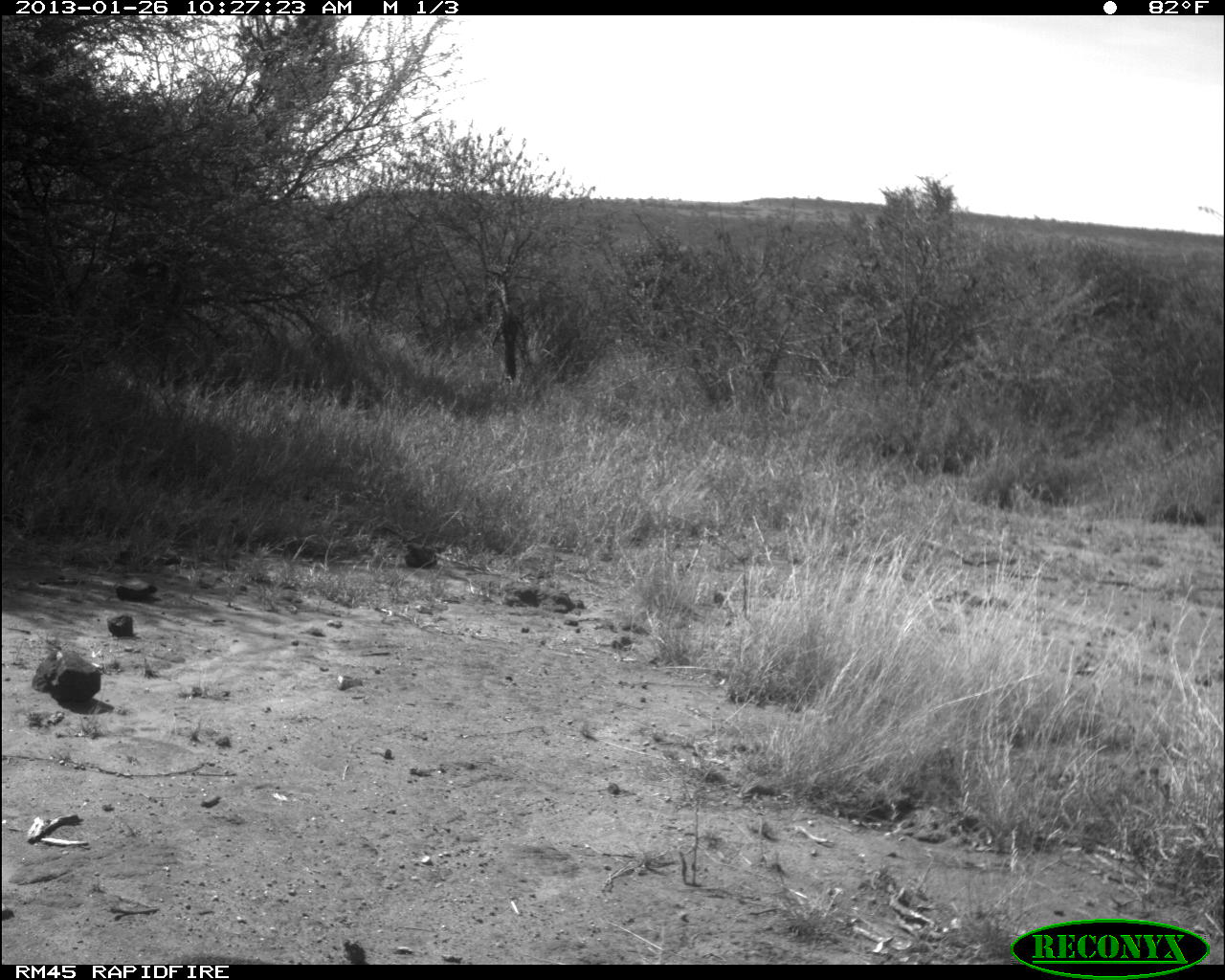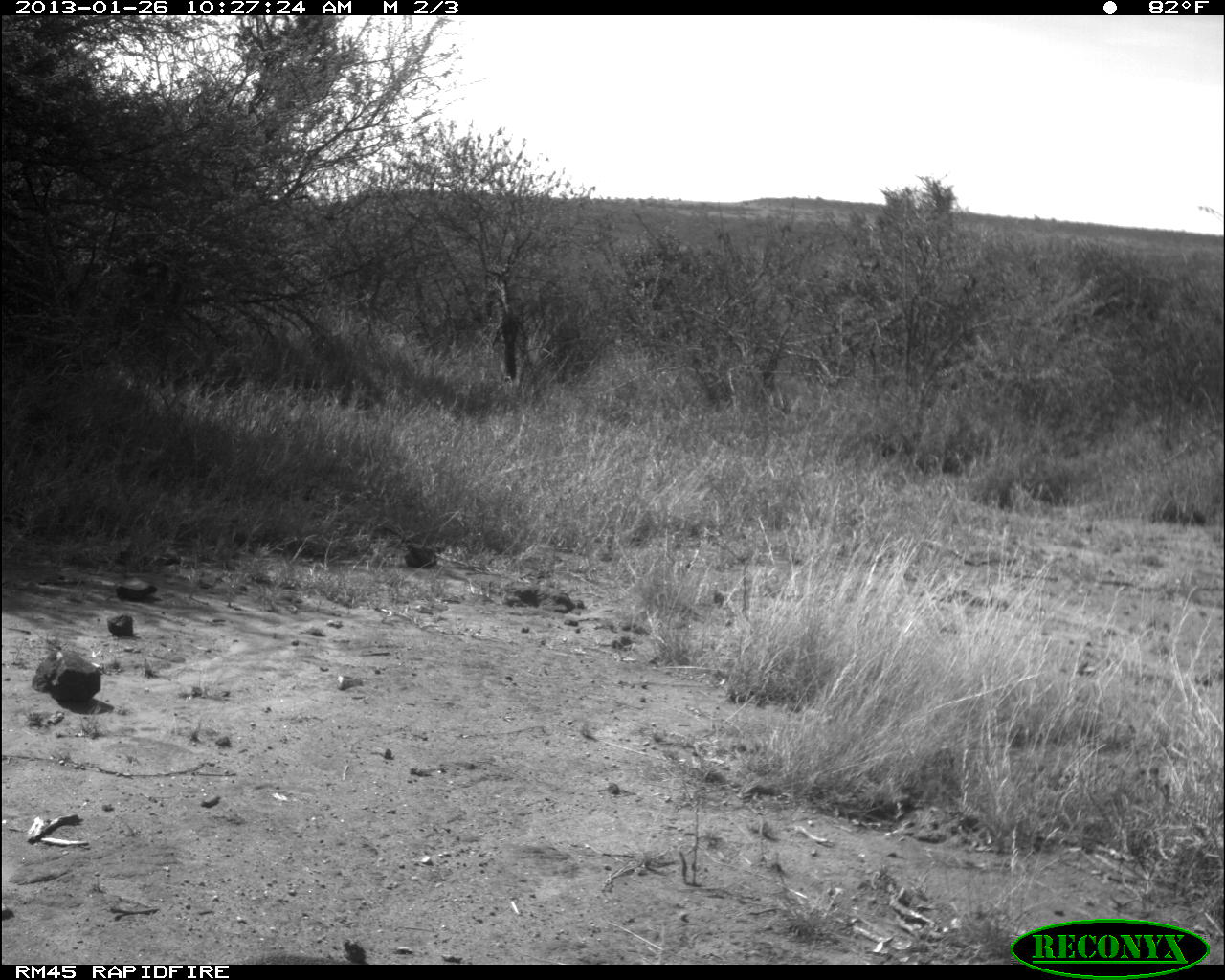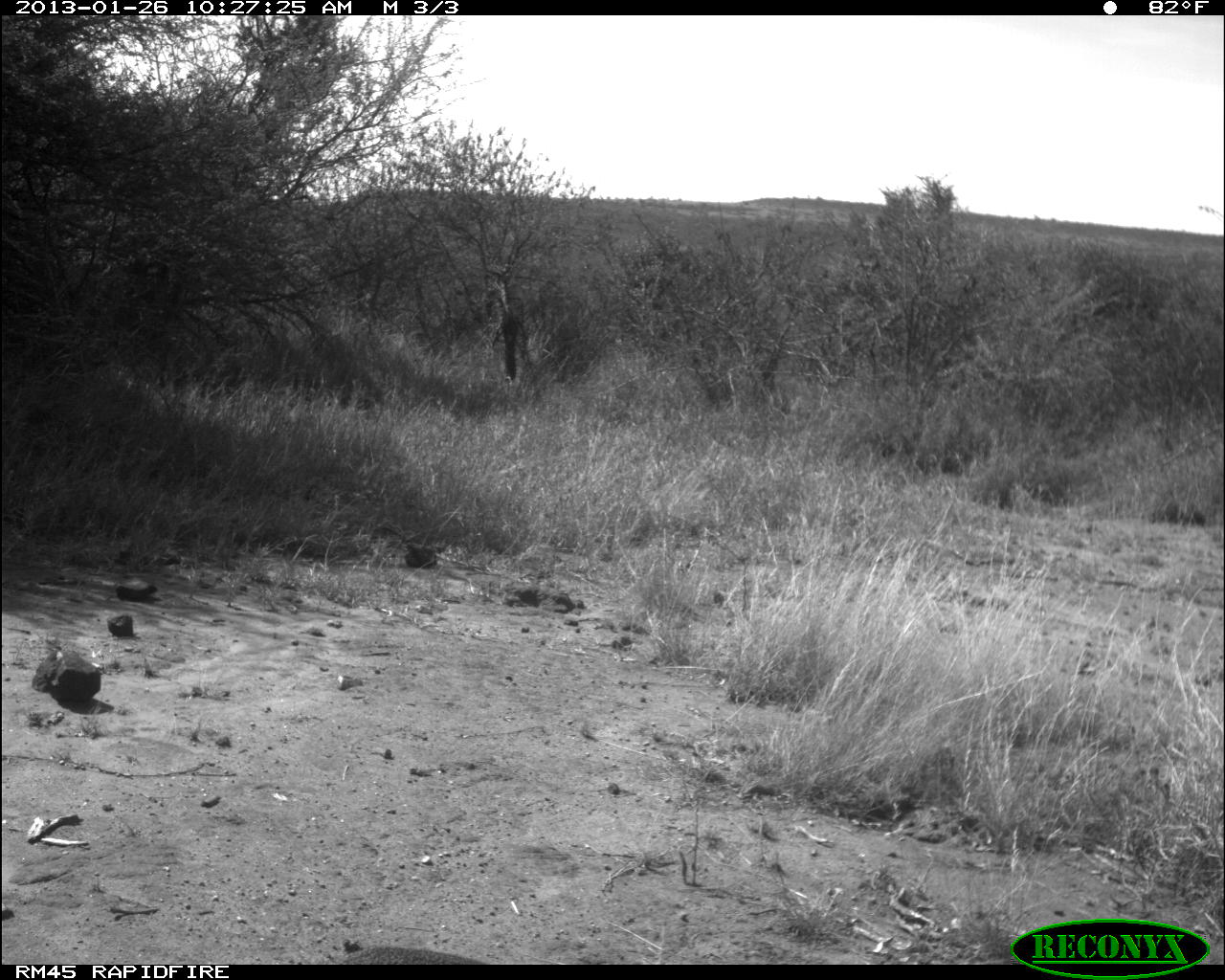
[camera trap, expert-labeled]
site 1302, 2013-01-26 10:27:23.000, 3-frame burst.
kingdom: Animalia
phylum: Chordata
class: Mammalia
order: Artiodactyla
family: Bovidae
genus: Madoqua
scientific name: Madoqua guentheri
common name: günther's dik-dik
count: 1